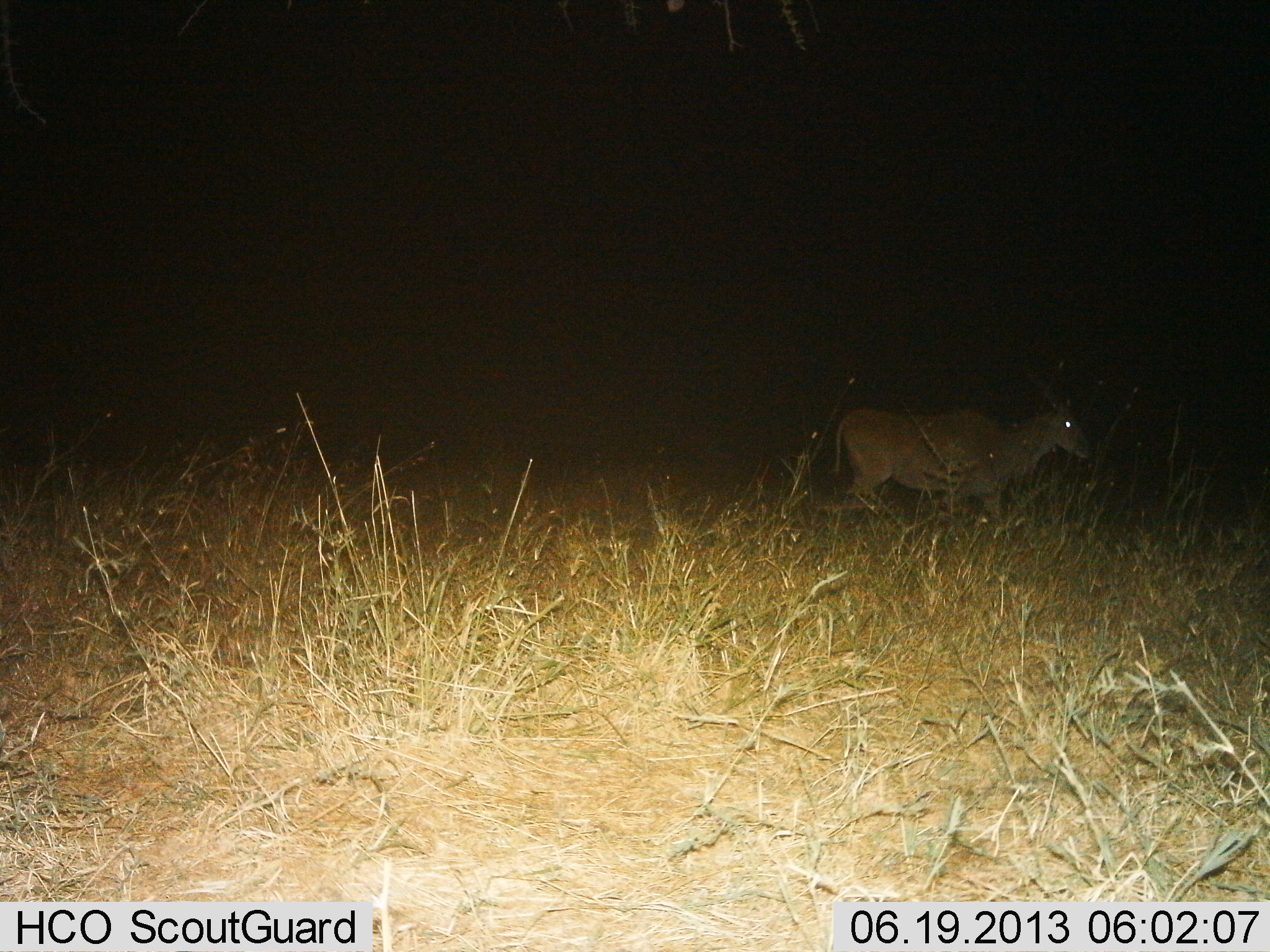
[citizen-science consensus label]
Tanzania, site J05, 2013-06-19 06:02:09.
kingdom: Animalia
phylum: Chordata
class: Mammalia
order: Artiodactyla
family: Bovidae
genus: Tragelaphus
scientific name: Tragelaphus oryx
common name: eland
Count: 1.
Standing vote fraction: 41%.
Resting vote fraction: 0%.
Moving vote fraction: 59%.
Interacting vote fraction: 0%.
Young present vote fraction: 0%.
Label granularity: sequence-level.